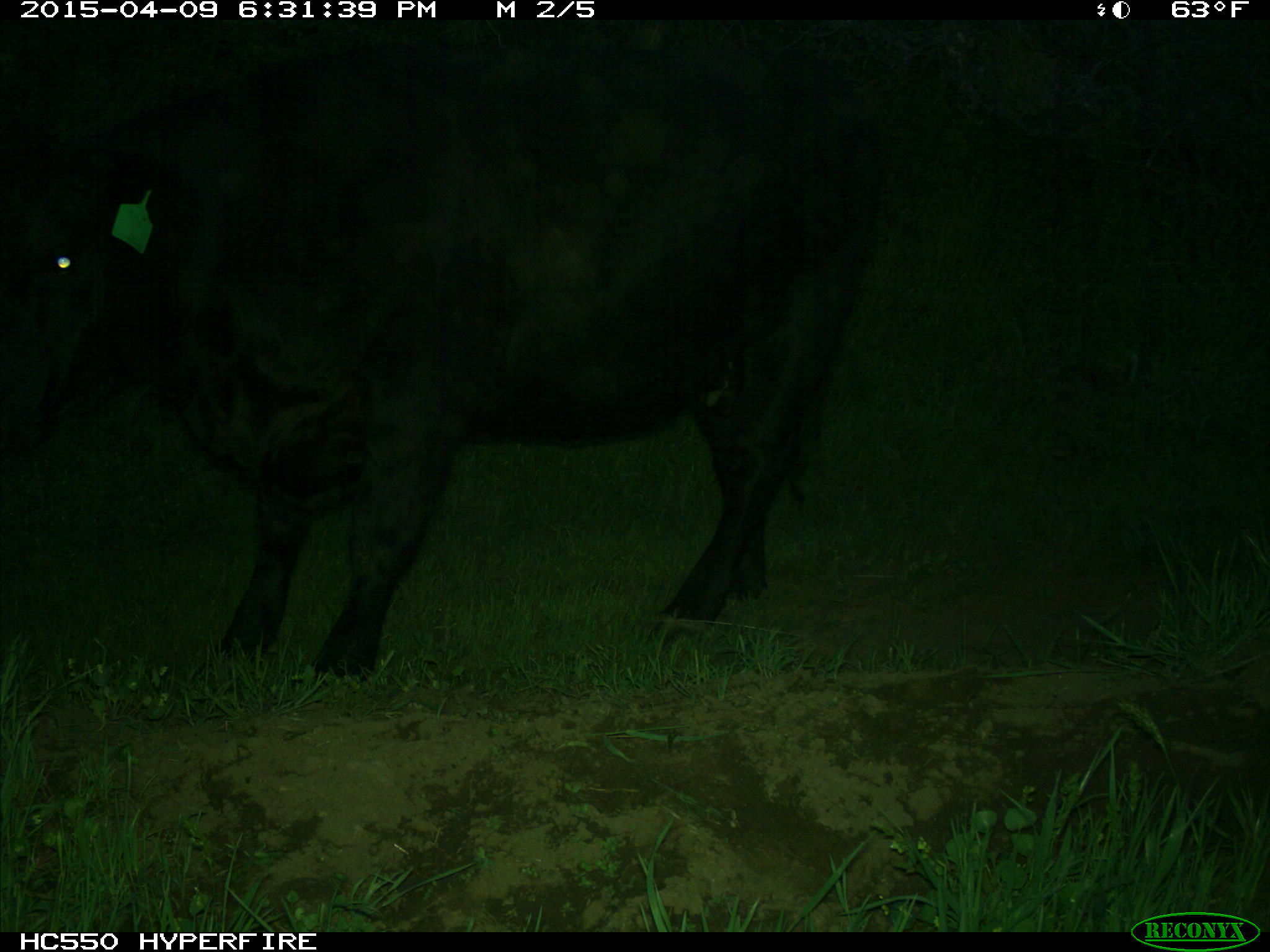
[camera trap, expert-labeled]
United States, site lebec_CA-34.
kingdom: Animalia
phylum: Chordata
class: Mammalia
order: Artiodactyla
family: Bovidae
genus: Bos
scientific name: Bos taurus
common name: domestic cow